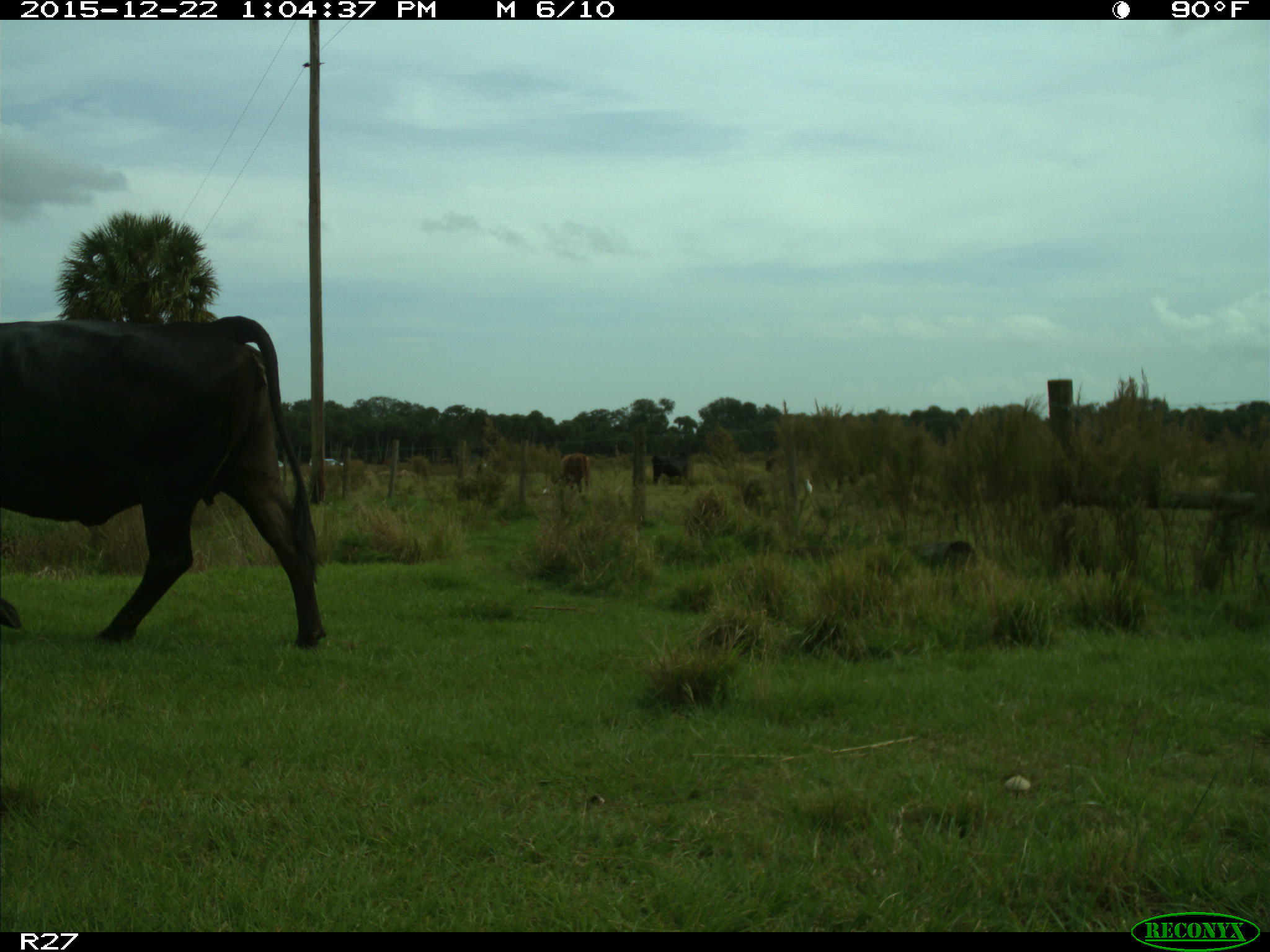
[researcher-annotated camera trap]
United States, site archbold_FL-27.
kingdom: Animalia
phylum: Chordata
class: Mammalia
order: Artiodactyla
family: Bovidae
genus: Bos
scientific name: Bos taurus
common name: domestic cow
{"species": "Bos taurus (domestic cow)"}